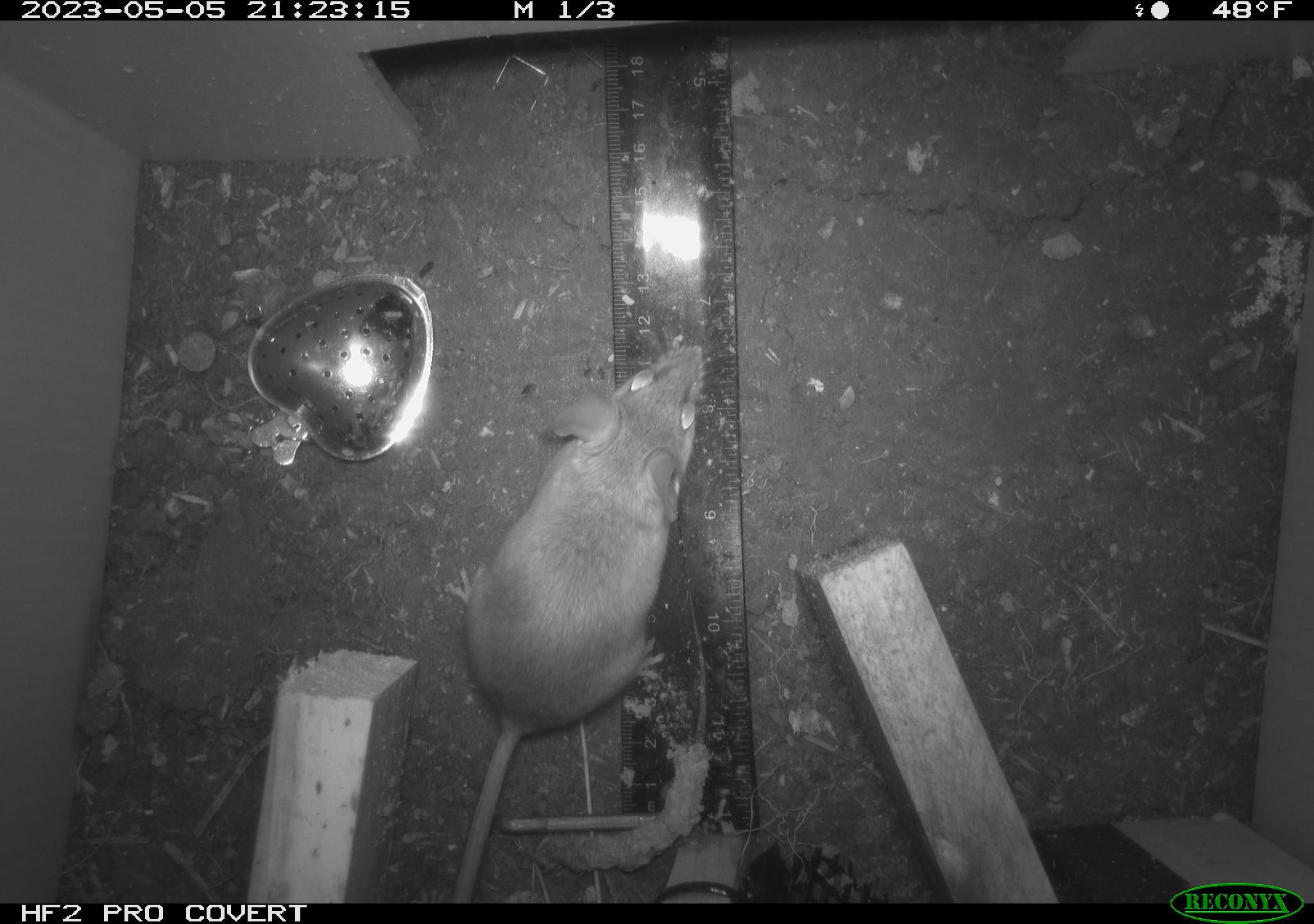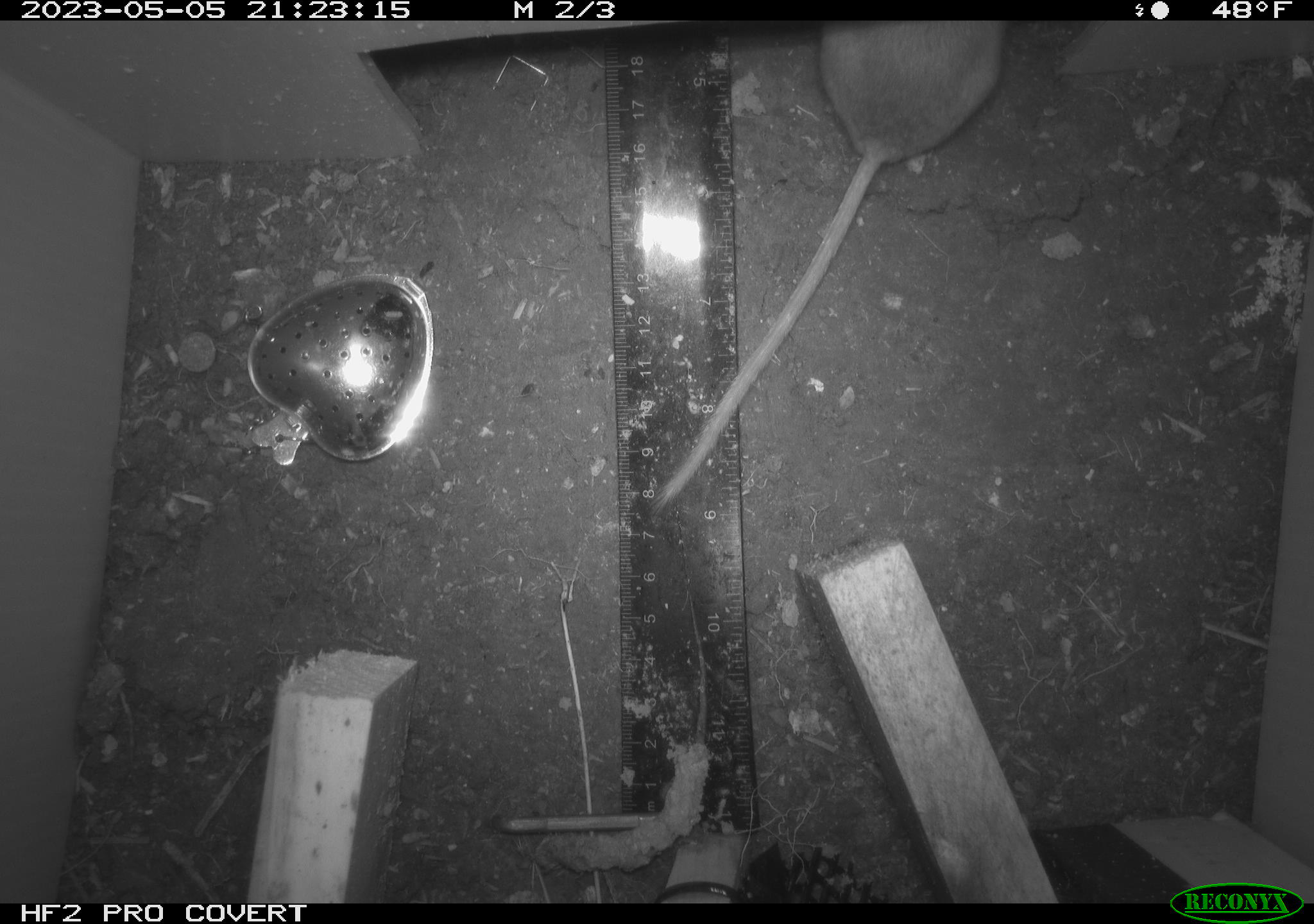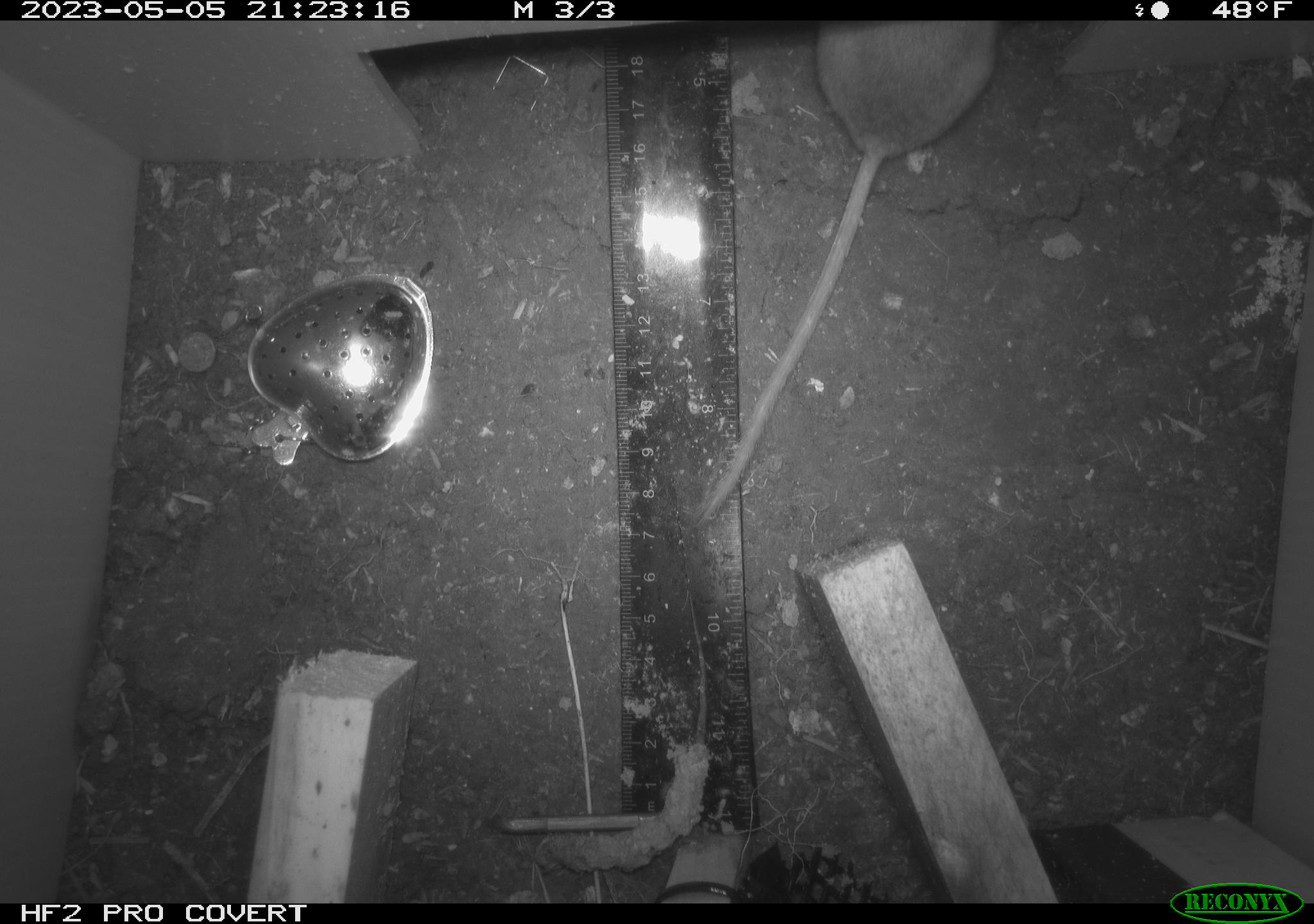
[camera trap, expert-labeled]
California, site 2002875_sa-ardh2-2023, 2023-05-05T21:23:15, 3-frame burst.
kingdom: Animalia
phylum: Chordata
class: Mammalia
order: Rodentia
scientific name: Rodentia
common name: mouse species